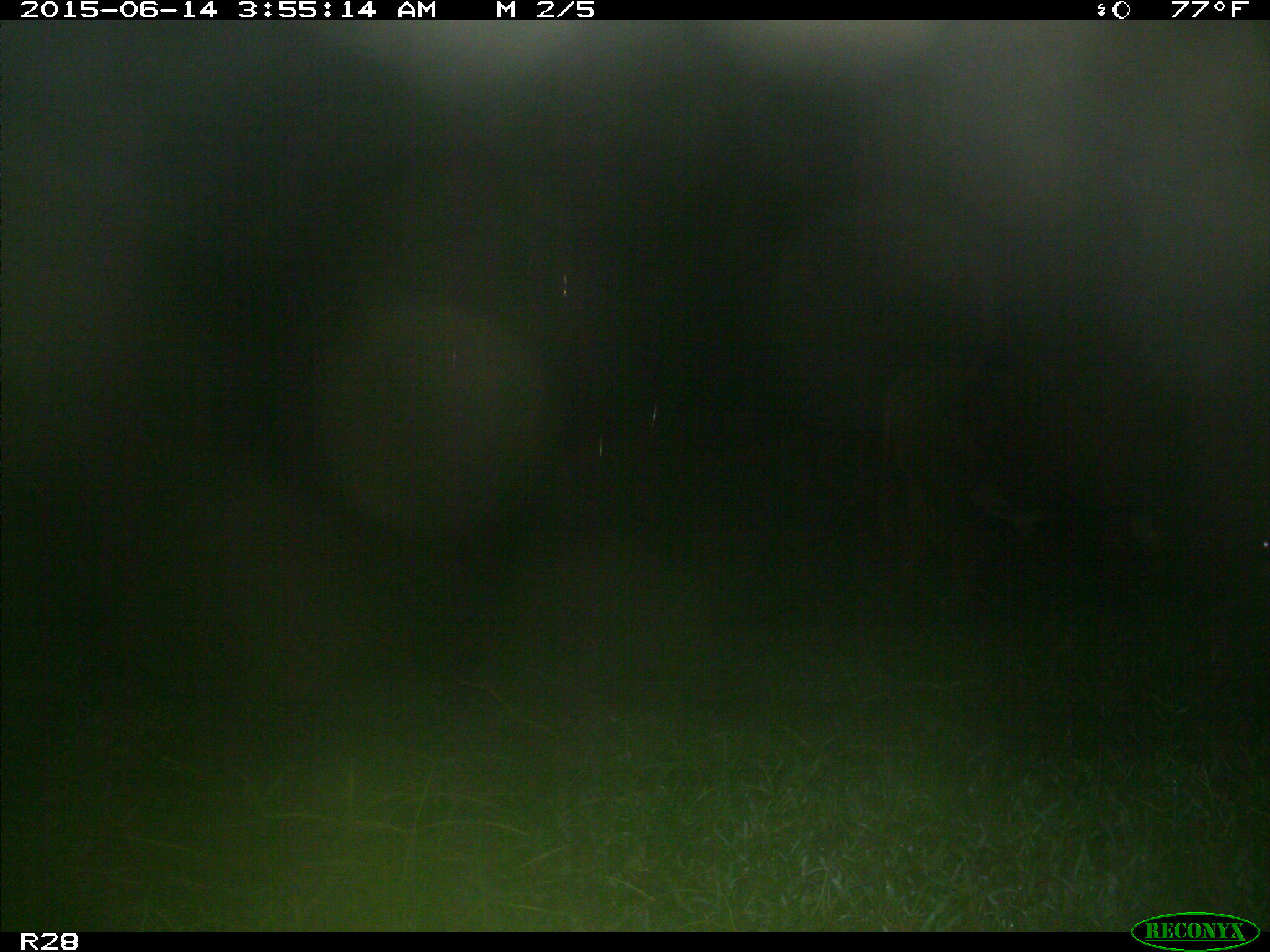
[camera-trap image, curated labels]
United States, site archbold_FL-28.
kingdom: Animalia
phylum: Chordata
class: Mammalia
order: Artiodactyla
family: Bovidae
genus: Bos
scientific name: Bos taurus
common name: domestic cow